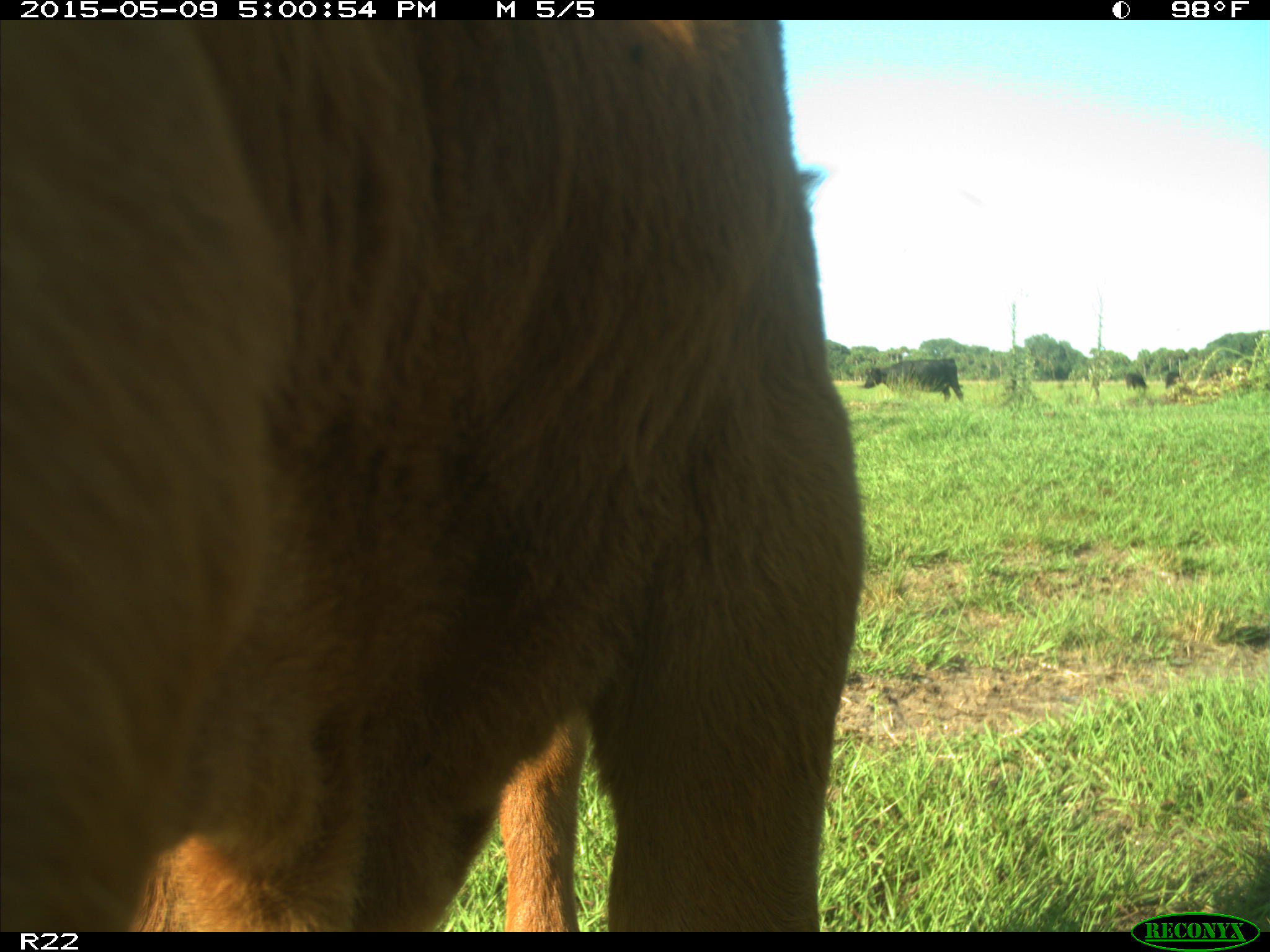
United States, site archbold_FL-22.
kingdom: Animalia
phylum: Chordata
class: Mammalia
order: Artiodactyla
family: Bovidae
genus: Bos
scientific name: Bos taurus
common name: domestic cow